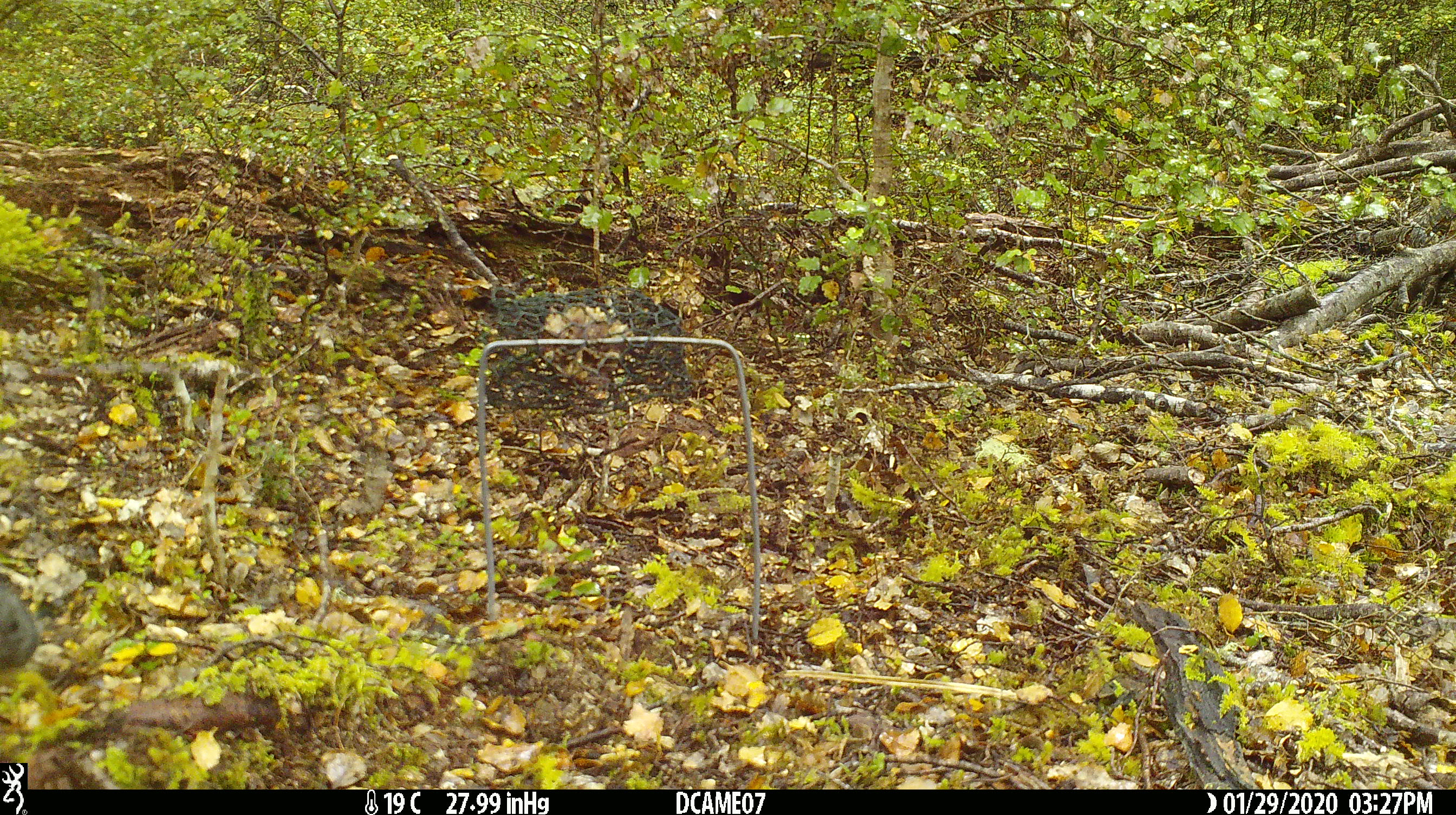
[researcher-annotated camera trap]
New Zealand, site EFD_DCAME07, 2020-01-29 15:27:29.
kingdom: Animalia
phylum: Chordata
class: Aves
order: Passeriformes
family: Petroicidae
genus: Petroica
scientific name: Petroica australis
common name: new zealand robin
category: robin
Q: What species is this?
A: Robin (new zealand robin) (Petroica australis).